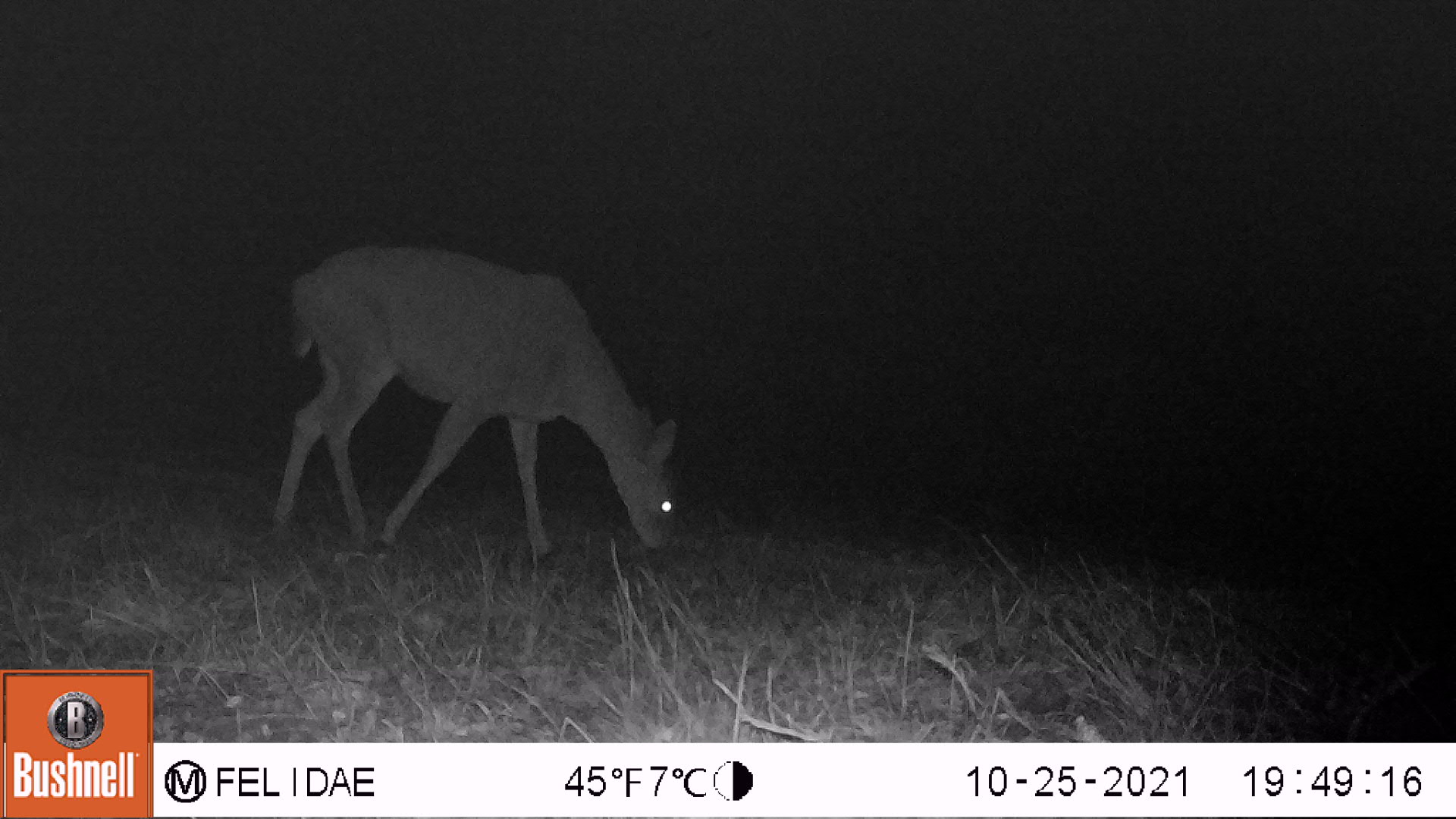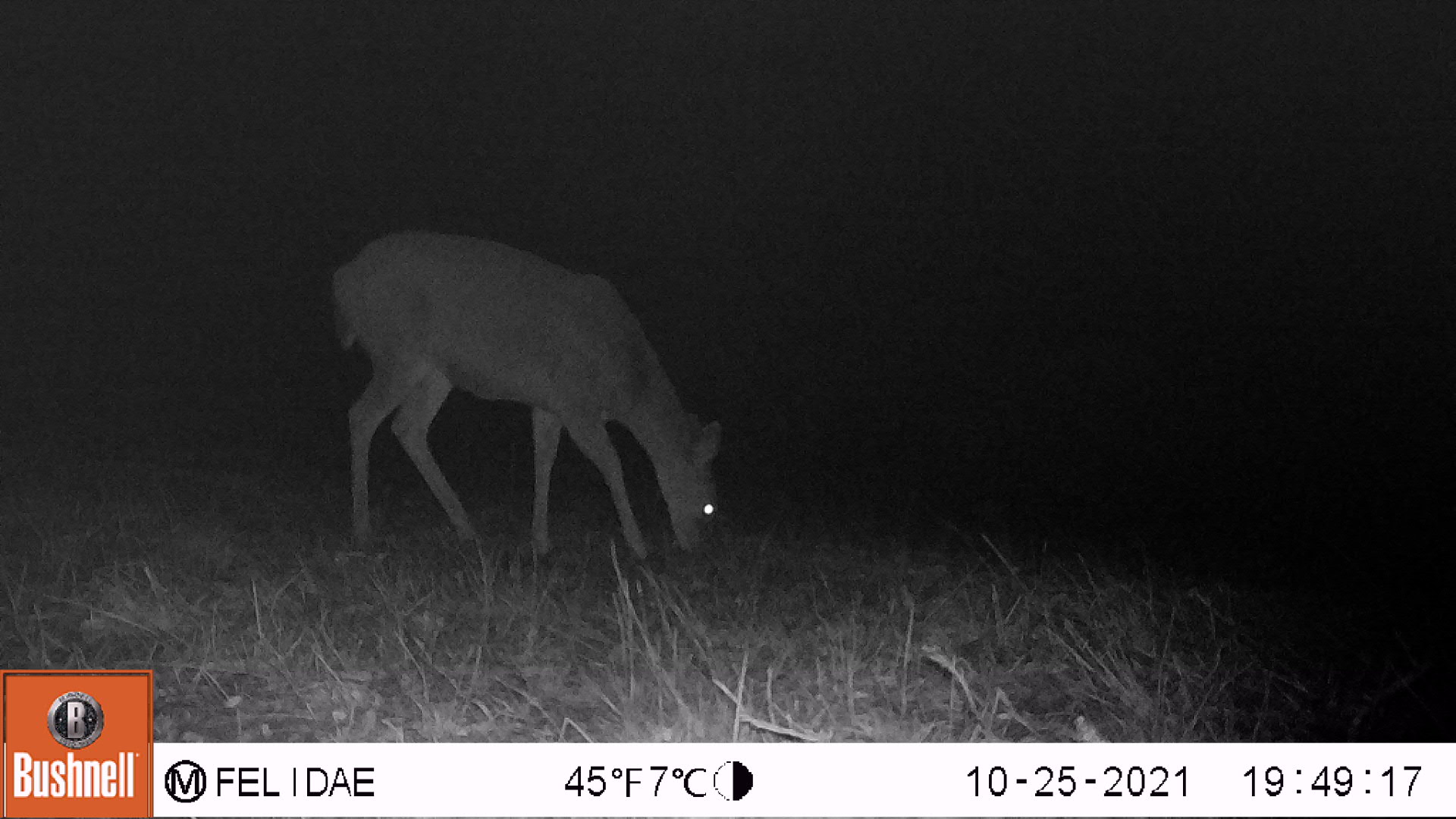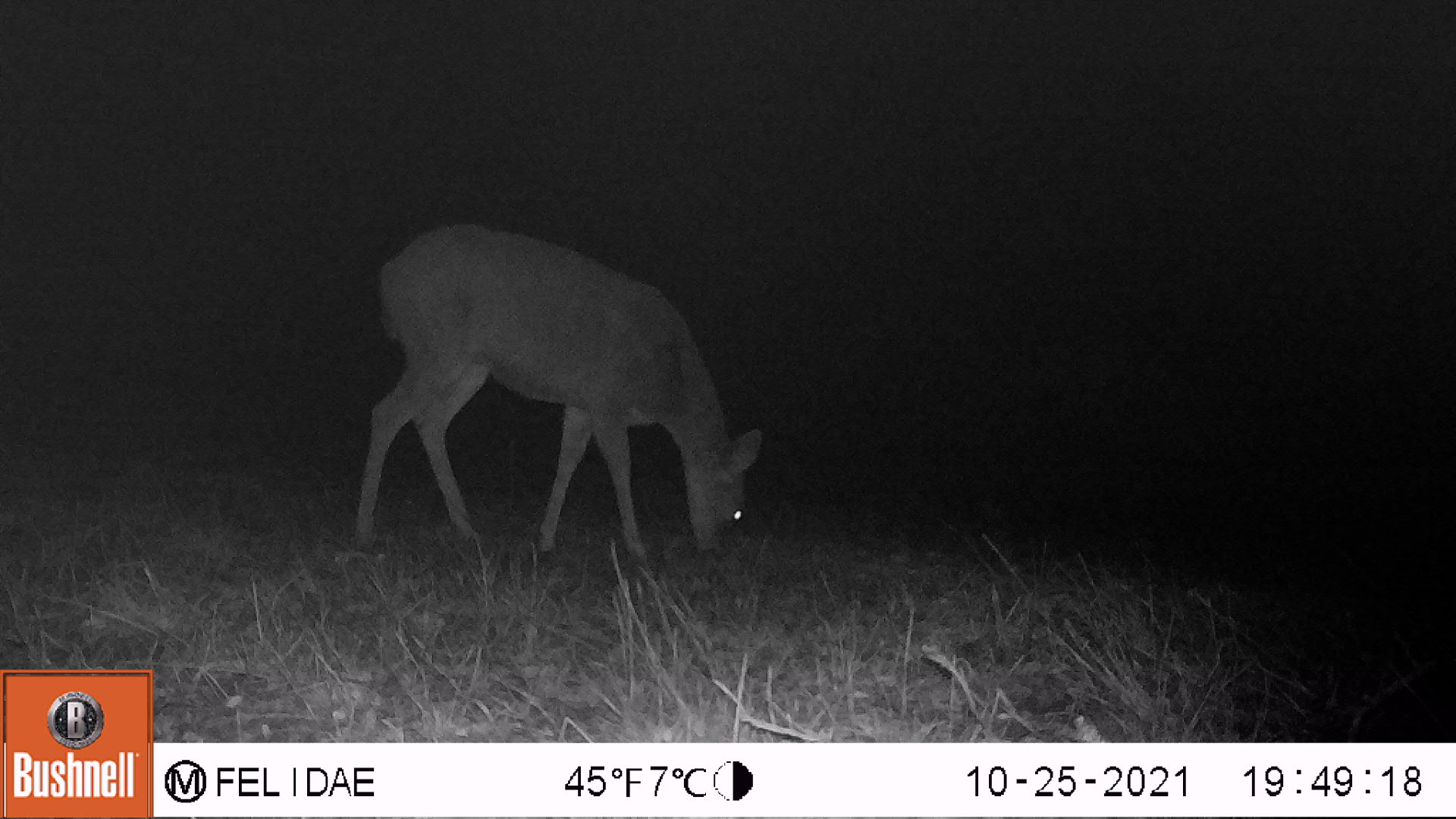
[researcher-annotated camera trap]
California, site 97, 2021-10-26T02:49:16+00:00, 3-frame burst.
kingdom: Animalia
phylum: Chordata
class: Mammalia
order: Artiodactyla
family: Cervidae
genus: Odocoileus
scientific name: Odocoileus hemionus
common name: mule deer